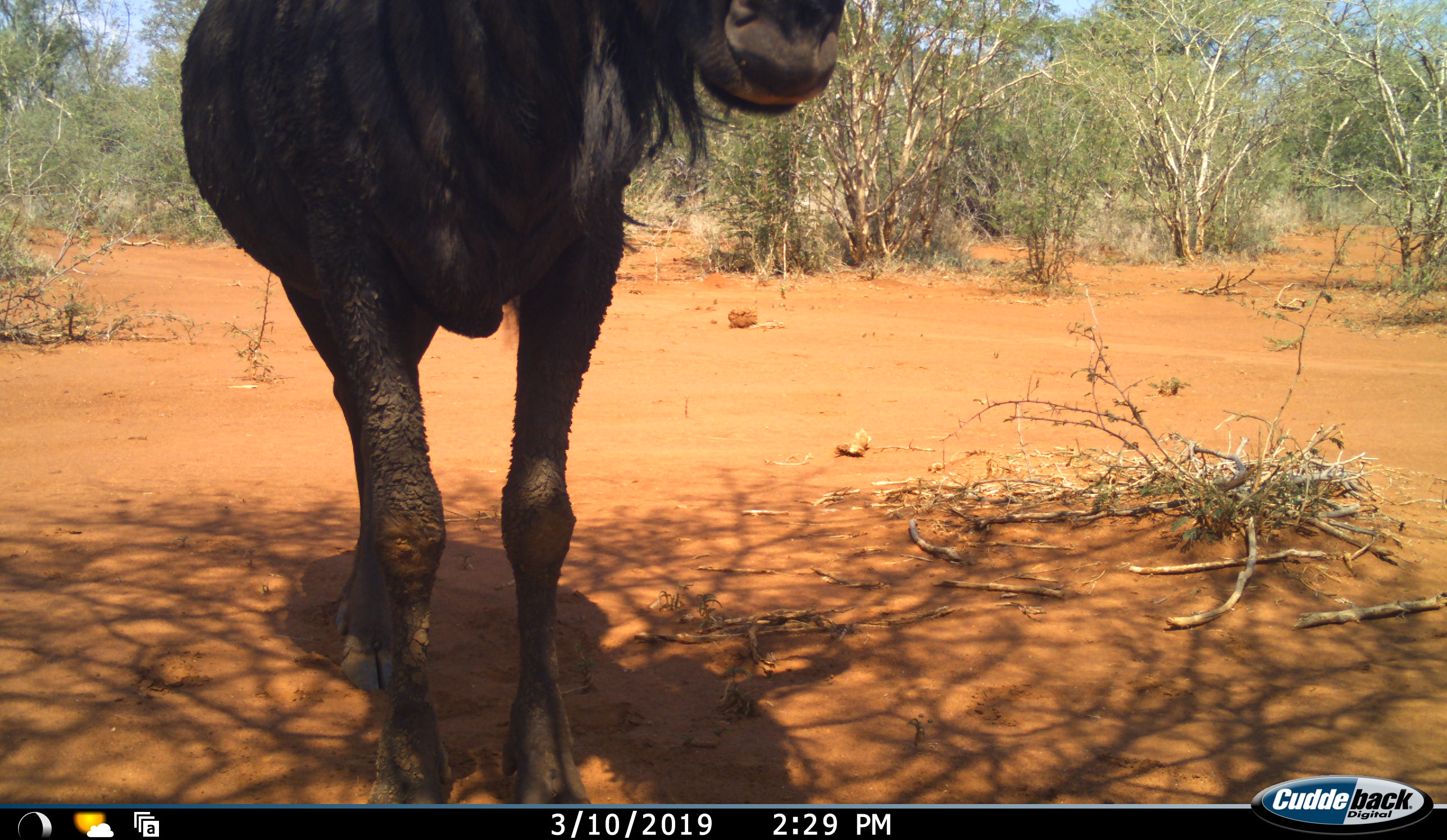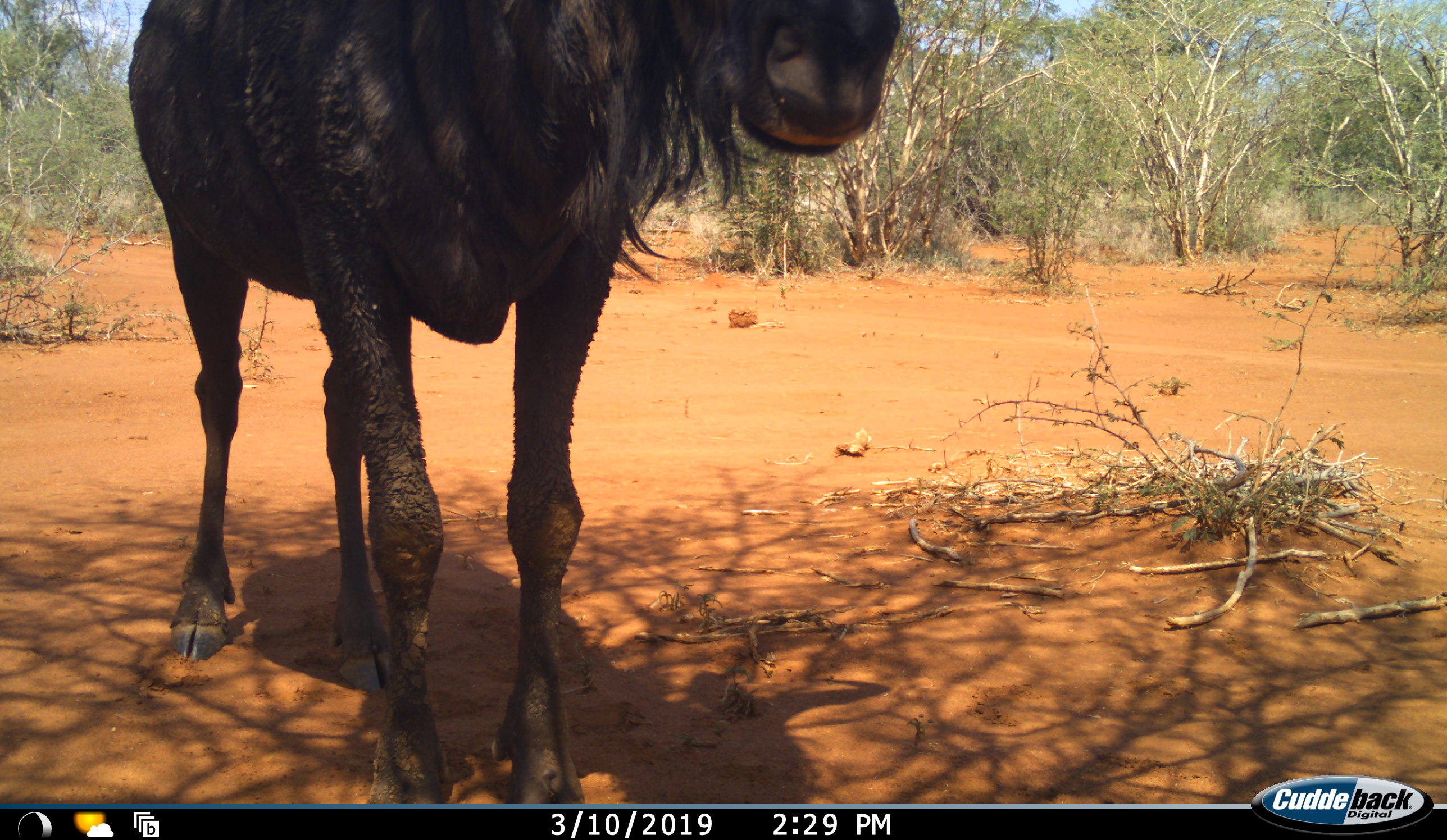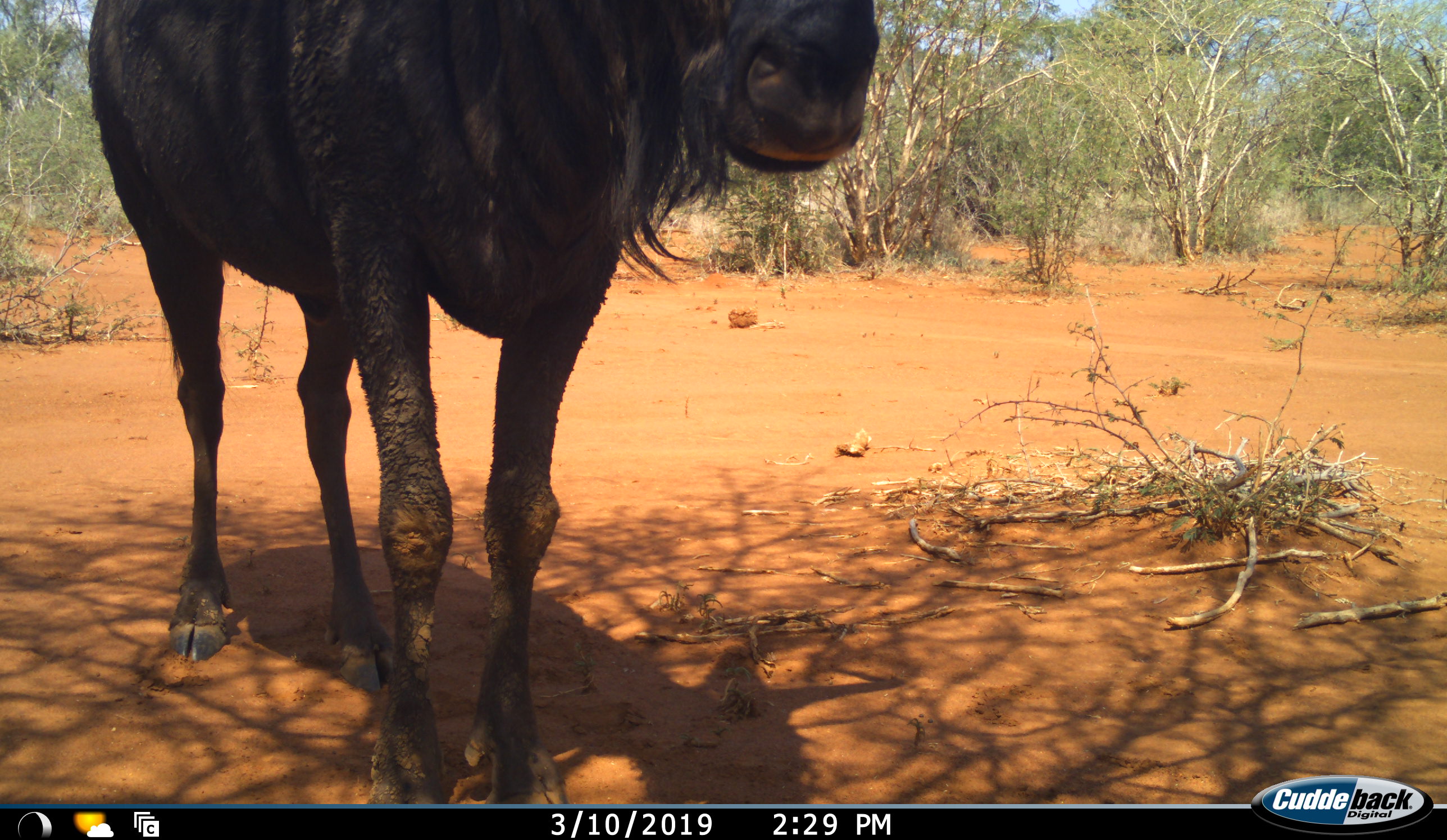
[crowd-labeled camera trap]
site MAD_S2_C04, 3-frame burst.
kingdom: Animalia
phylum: Chordata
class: Mammalia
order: Artiodactyla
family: Bovidae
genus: Connochaetes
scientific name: Connochaetes taurinus taurinus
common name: blue wildebeest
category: wildebeestblue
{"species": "wildebeestblue (blue wildebeest) (Connochaetes taurinus taurinus)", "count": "1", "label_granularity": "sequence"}